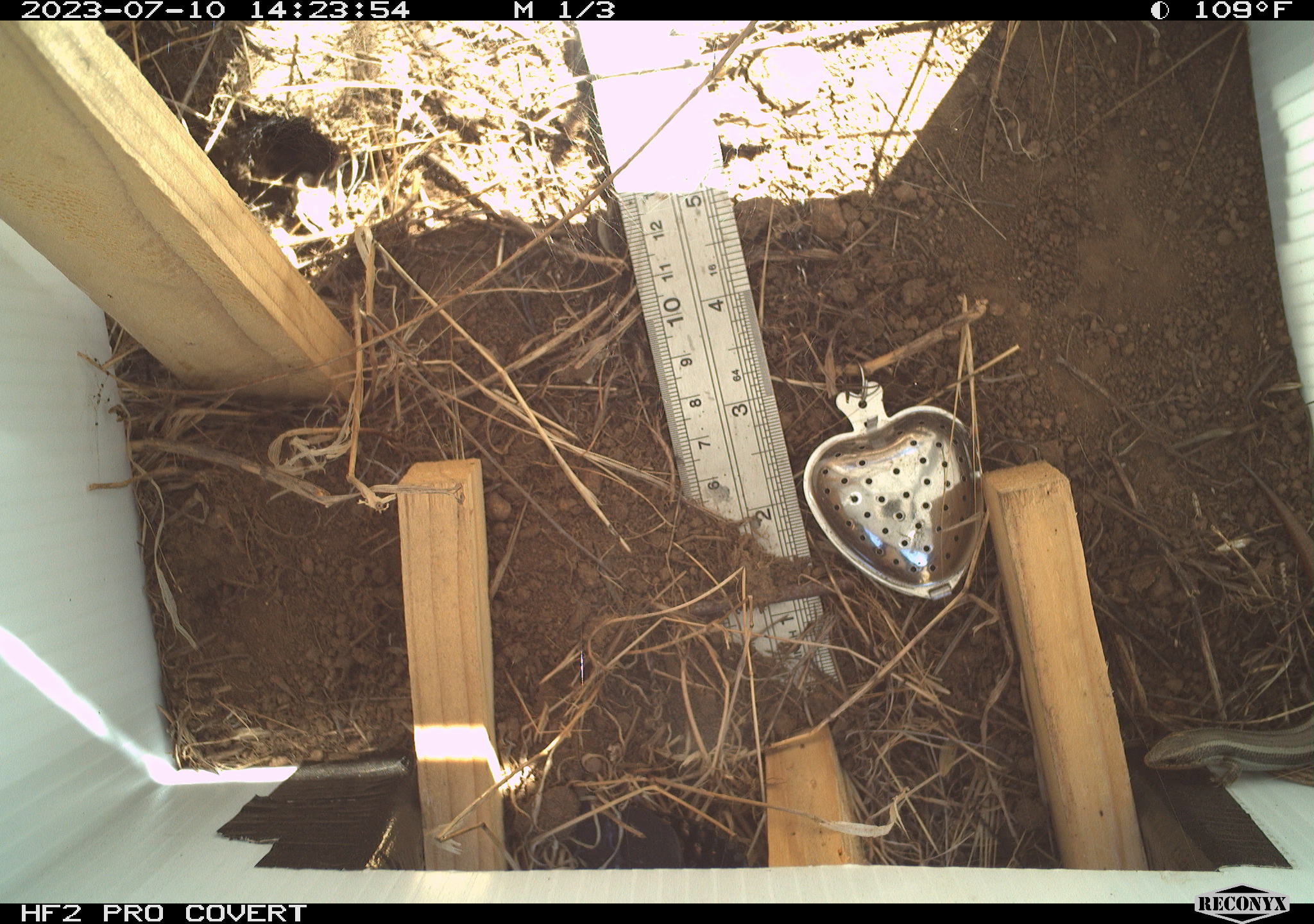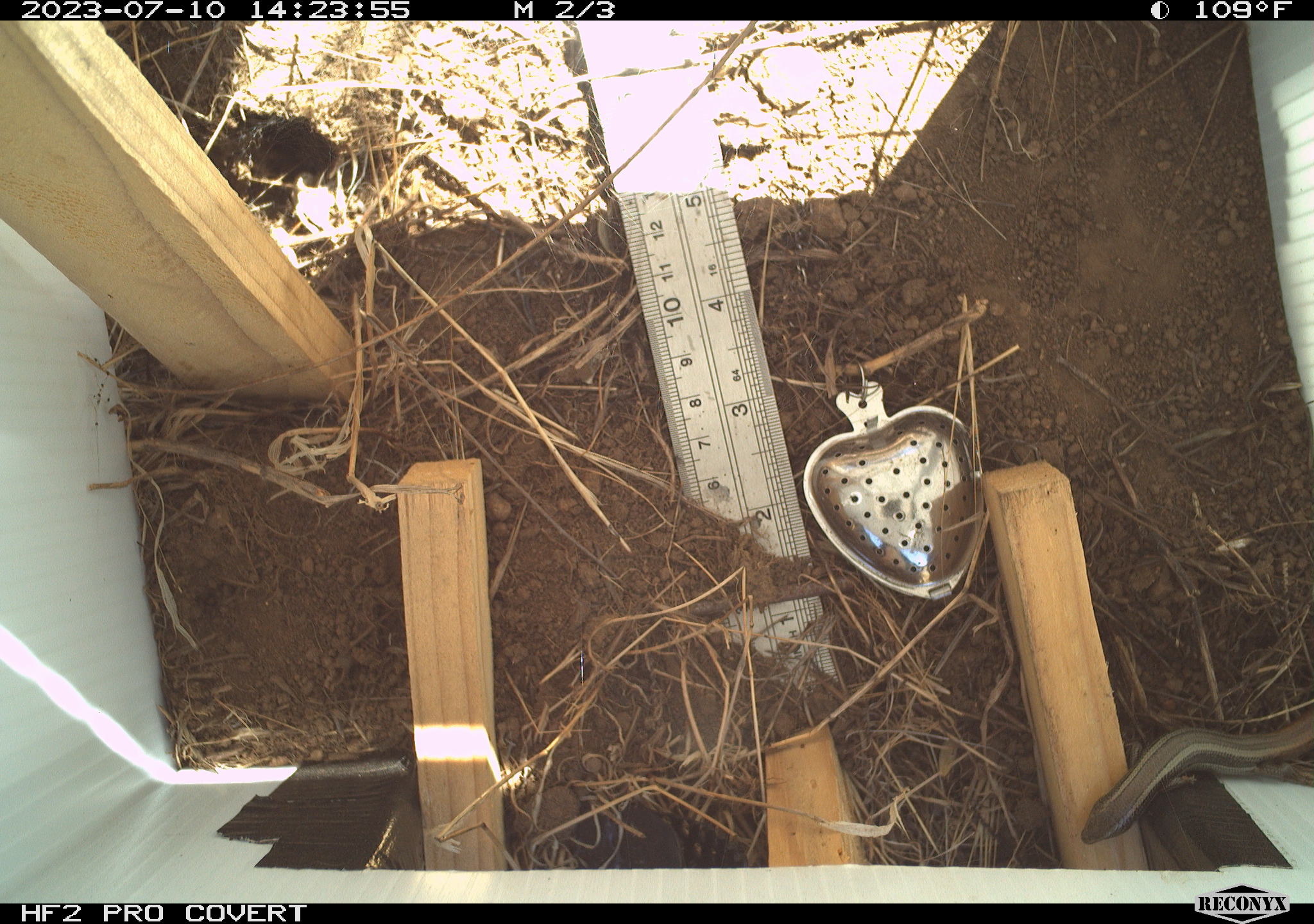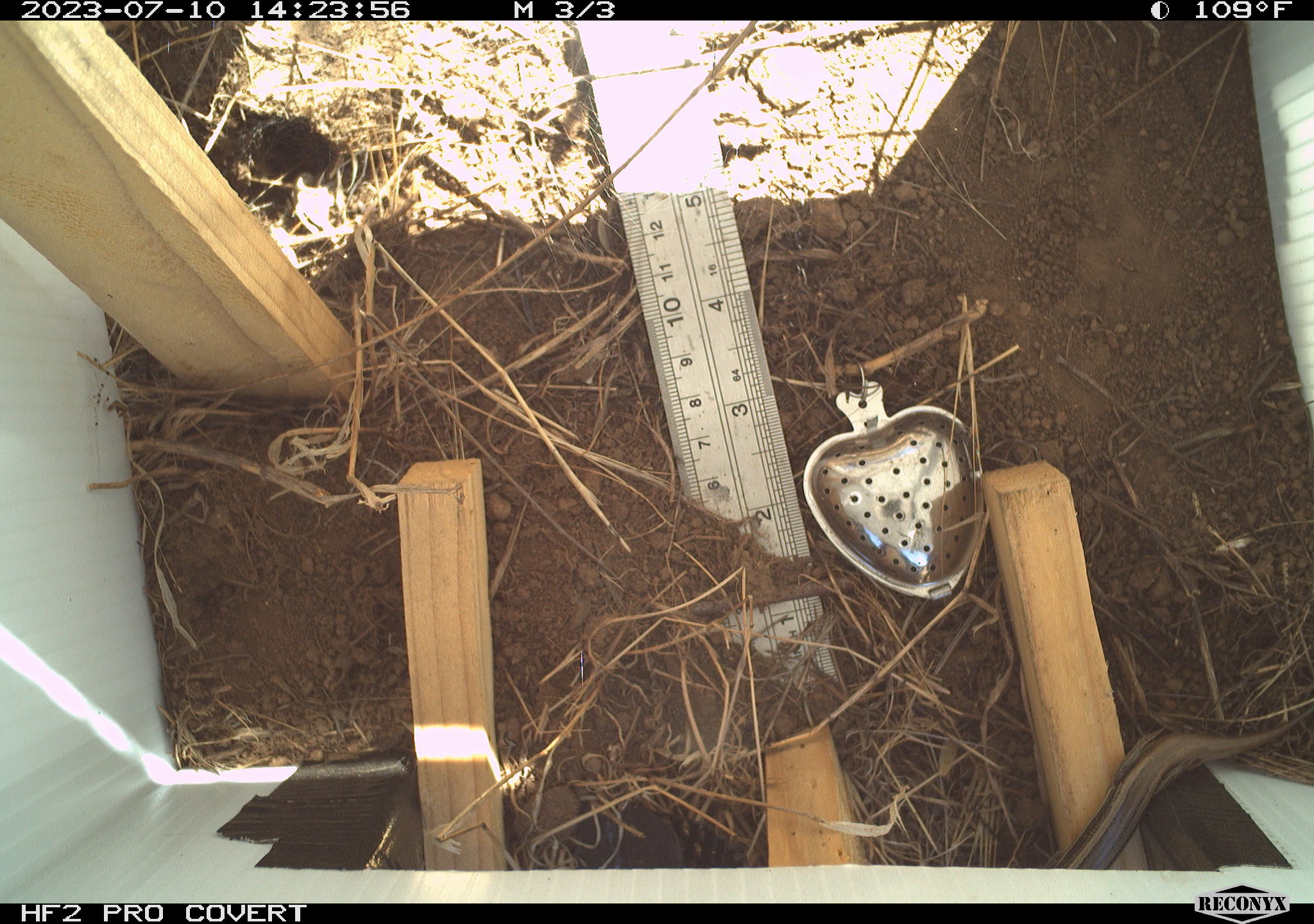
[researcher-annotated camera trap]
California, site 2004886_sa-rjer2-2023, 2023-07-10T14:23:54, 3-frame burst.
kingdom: Animalia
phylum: Chordata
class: Reptilia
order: Squamata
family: Scincidae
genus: Plestiodon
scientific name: Plestiodon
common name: blue-tailed skinks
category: plestiodon species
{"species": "plestiodon species (blue-tailed skinks) (Plestiodon)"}